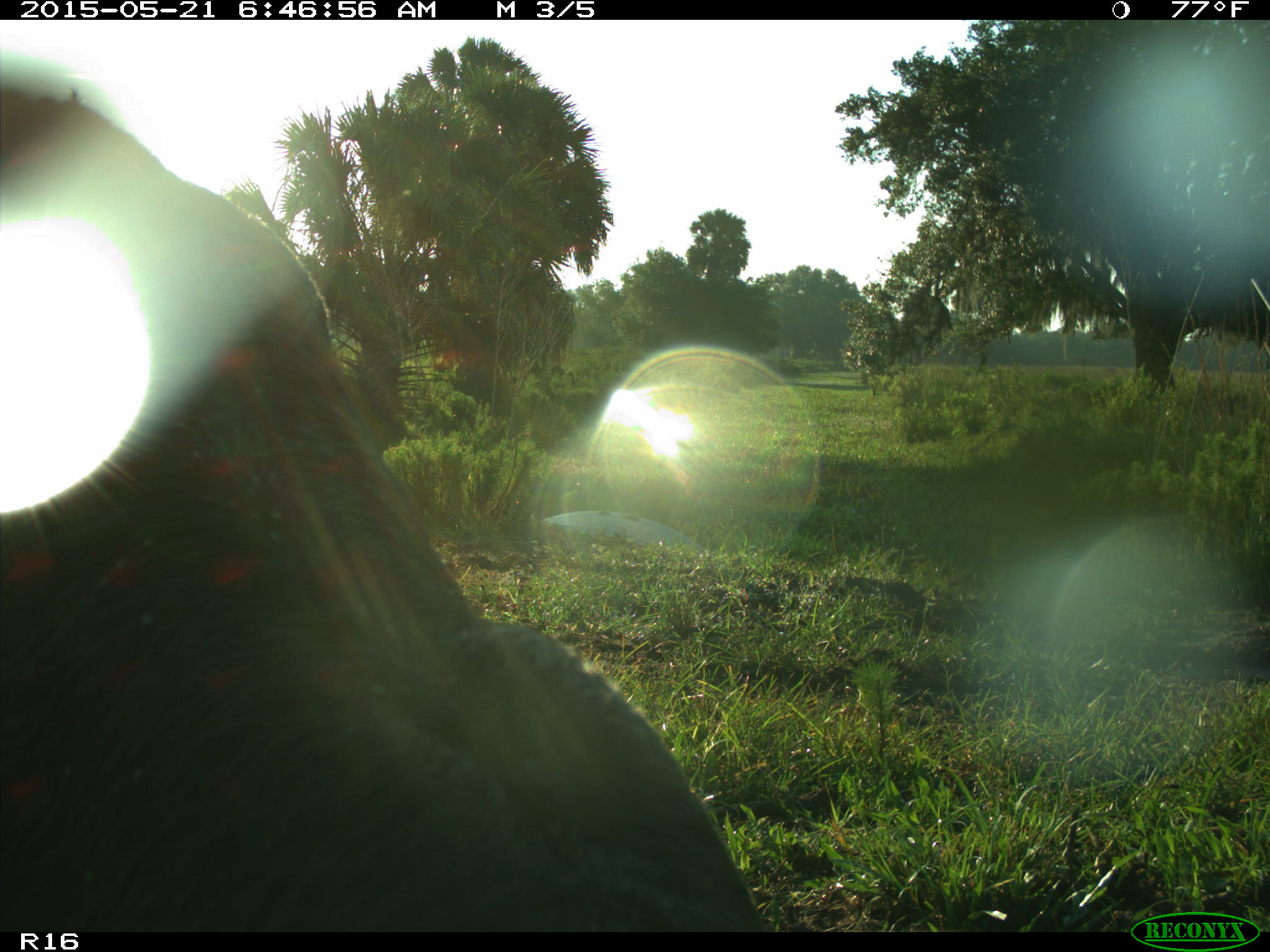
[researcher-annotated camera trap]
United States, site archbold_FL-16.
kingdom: Animalia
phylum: Chordata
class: Mammalia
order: Artiodactyla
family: Bovidae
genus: Bos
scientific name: Bos taurus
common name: domestic cow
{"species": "Bos taurus (domestic cow)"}